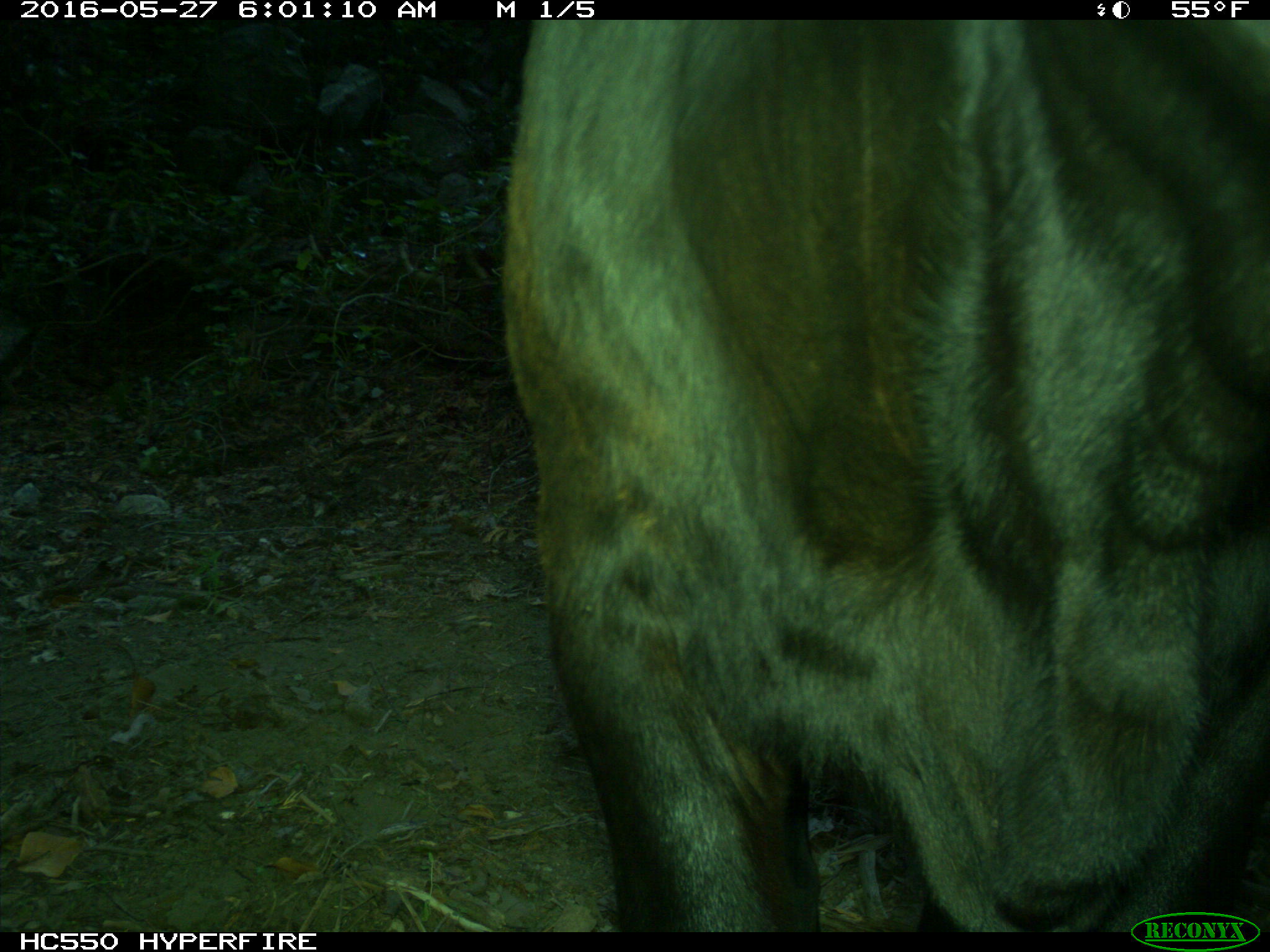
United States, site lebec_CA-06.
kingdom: Animalia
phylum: Chordata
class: Mammalia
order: Artiodactyla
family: Bovidae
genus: Bos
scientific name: Bos taurus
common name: domestic cow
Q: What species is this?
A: Bos taurus (domestic cow).